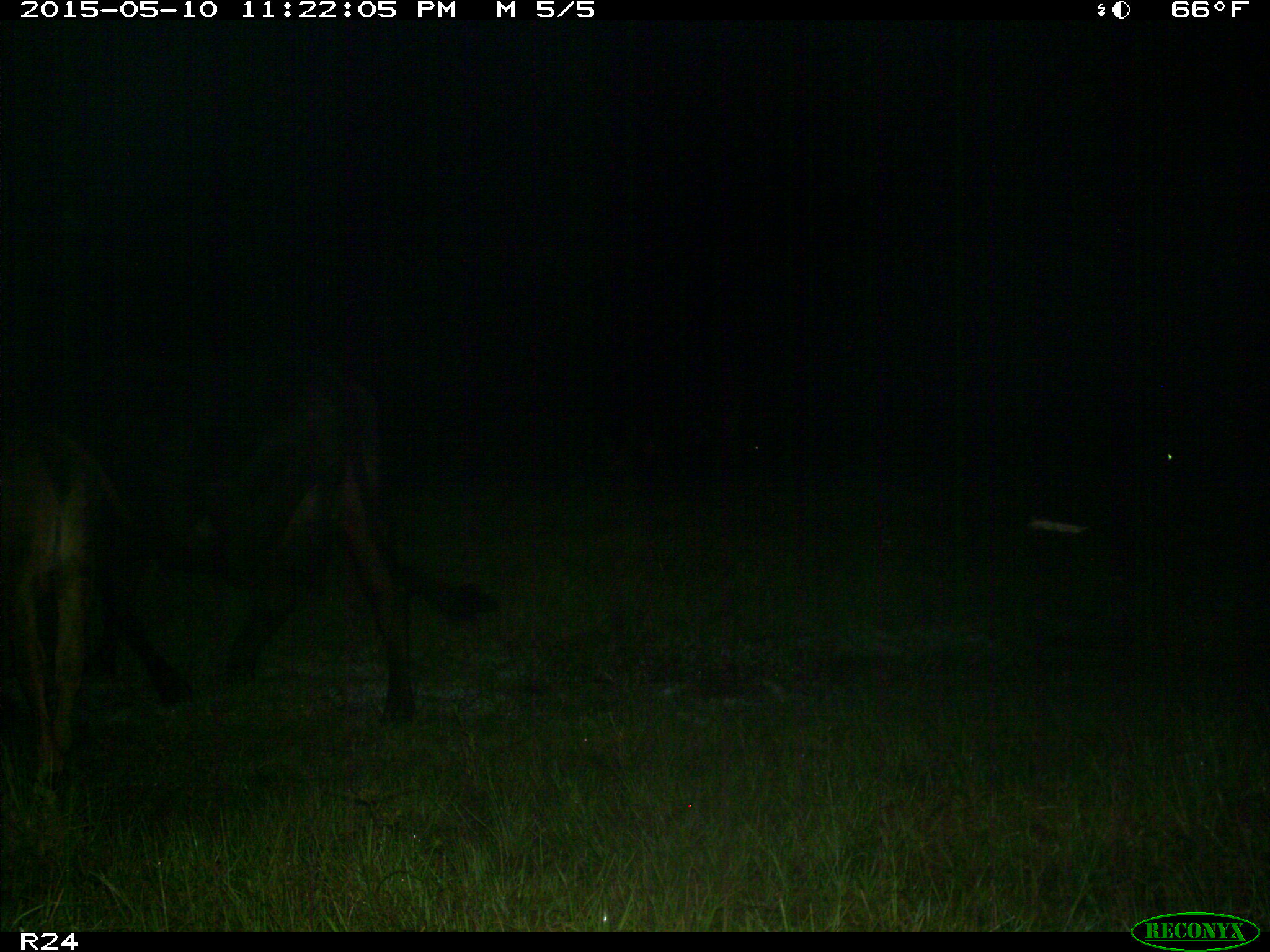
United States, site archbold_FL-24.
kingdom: Animalia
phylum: Chordata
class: Mammalia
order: Artiodactyla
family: Bovidae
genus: Bos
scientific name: Bos taurus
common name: domestic cow